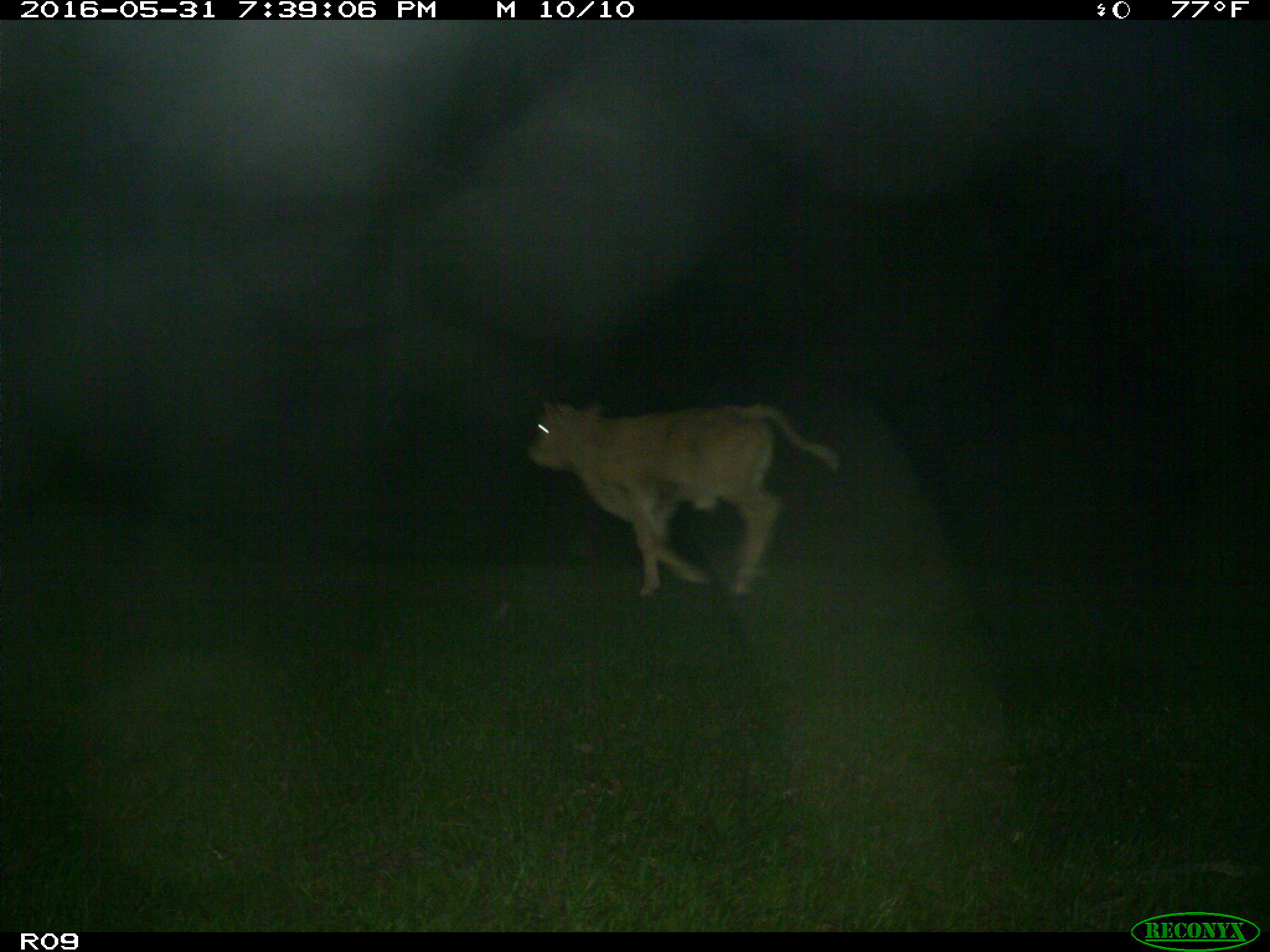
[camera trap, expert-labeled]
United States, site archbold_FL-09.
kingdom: Animalia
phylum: Chordata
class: Mammalia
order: Artiodactyla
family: Bovidae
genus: Bos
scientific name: Bos taurus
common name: domestic cow